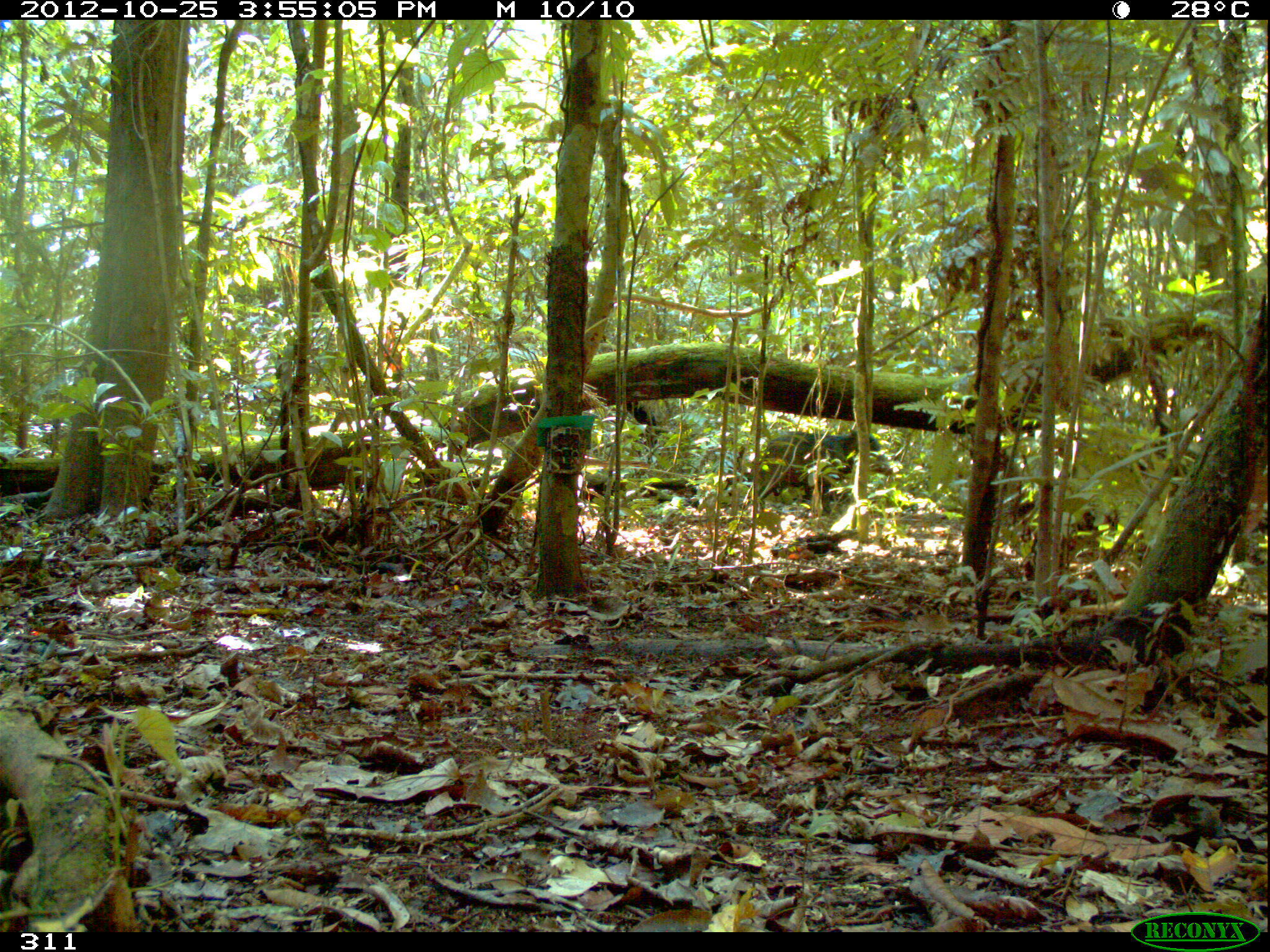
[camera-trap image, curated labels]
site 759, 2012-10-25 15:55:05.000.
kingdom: Animalia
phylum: Chordata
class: Mammalia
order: Artiodactyla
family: Tayassuidae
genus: Tayassu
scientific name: Tayassu pecari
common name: white-lipped peccary